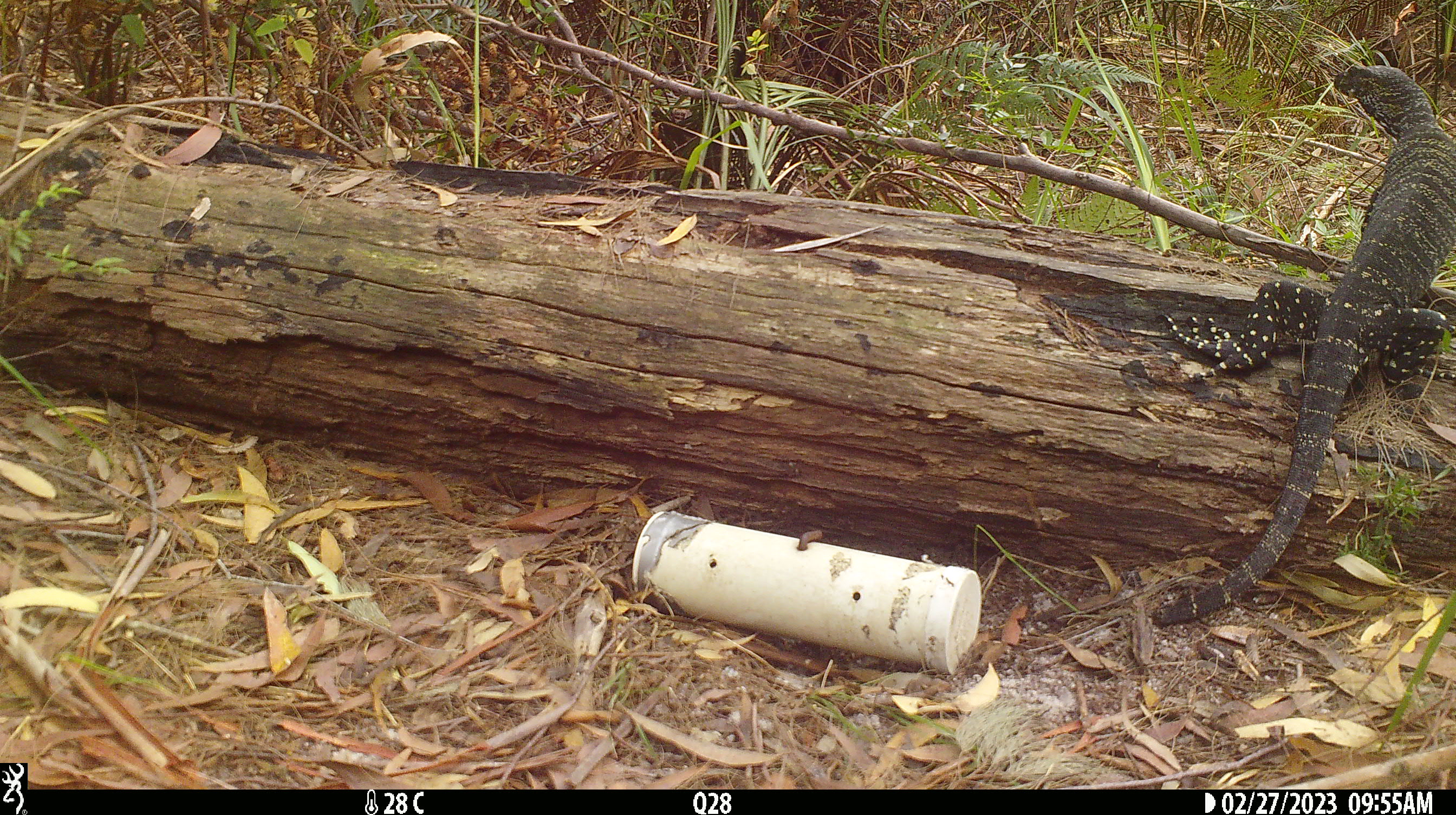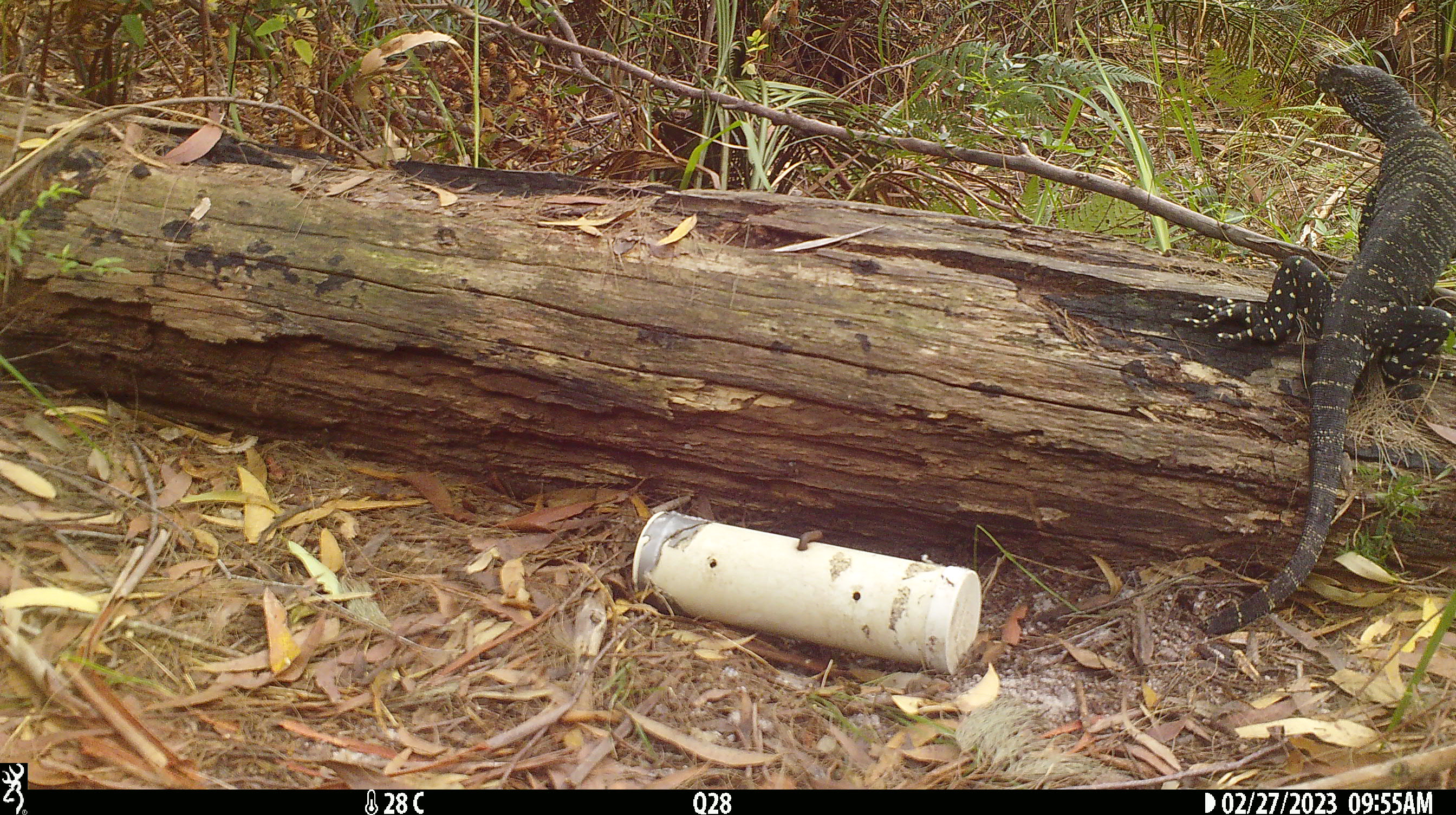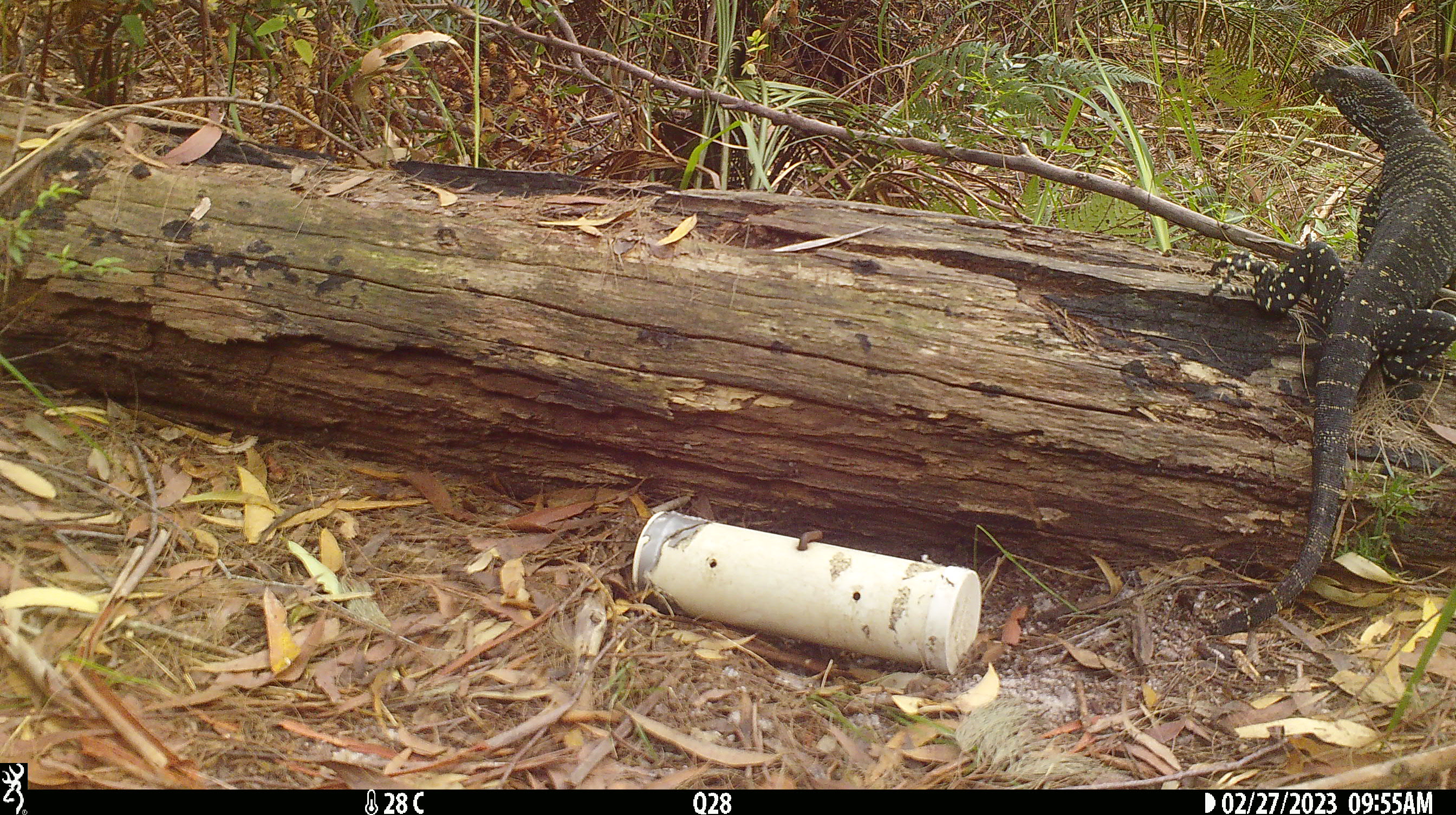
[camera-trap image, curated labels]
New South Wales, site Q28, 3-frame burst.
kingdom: Animalia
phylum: Chordata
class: Reptilia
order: Squamata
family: Varanidae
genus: Varanus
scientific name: Varanus varius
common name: lace monitor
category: goanna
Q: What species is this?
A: Goanna (lace monitor) (Varanus varius).